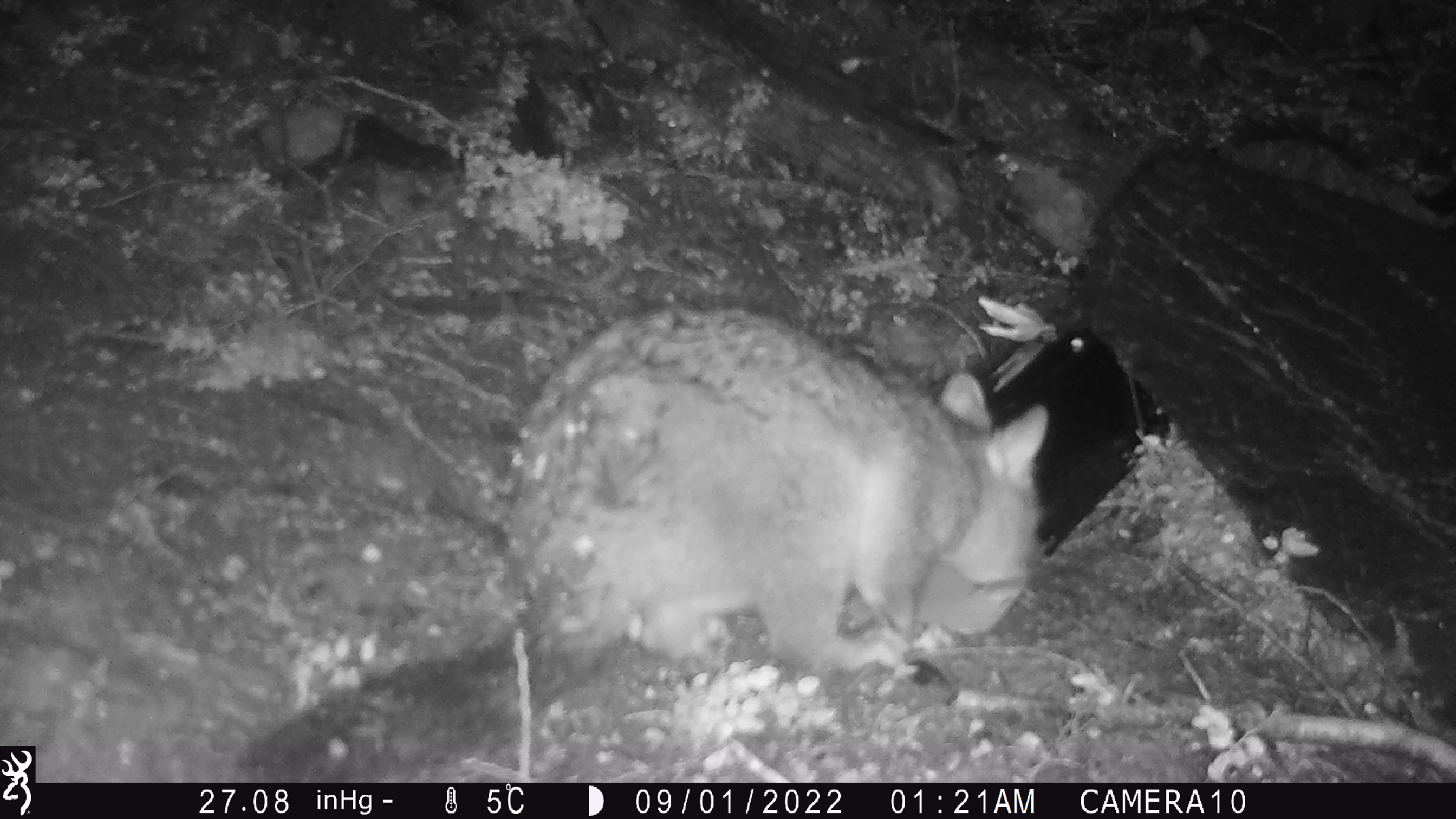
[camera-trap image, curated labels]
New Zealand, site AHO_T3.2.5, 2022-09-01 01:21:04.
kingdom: Animalia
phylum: Chordata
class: Mammalia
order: Diprotodontia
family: Phalangeridae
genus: Trichosurus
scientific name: Trichosurus vulpecula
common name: common brushtail possum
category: possum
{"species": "possum (common brushtail possum) (Trichosurus vulpecula)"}